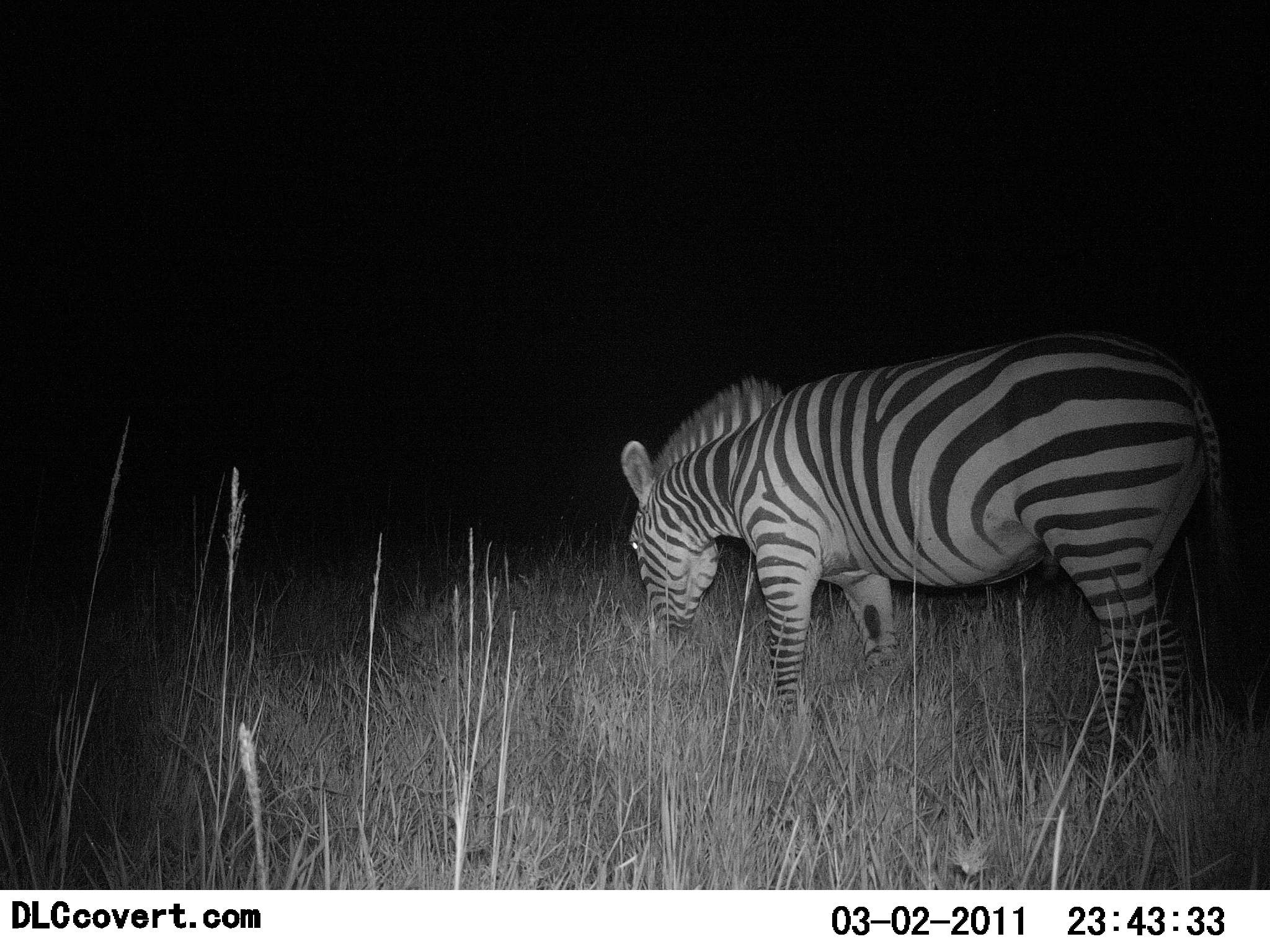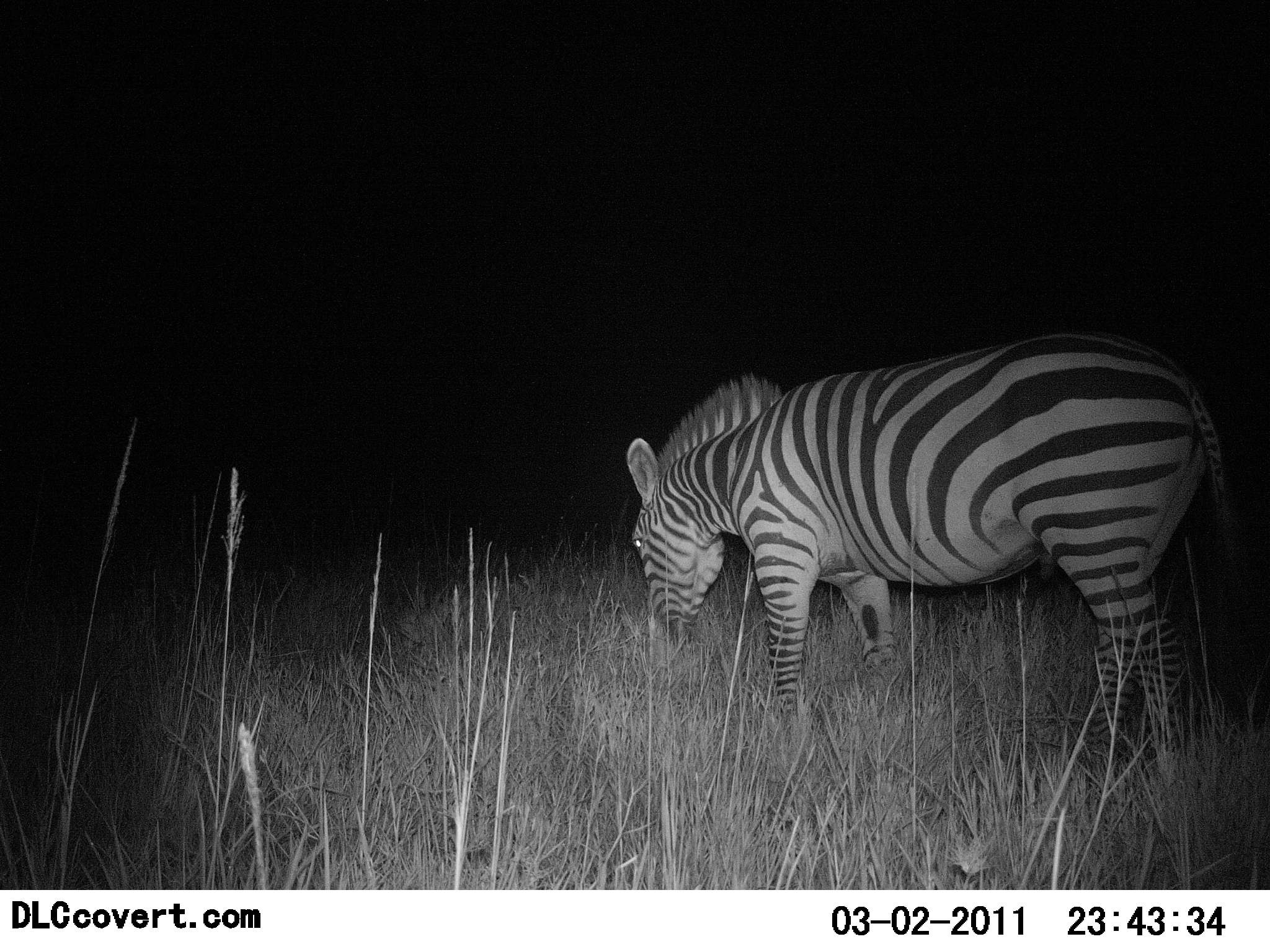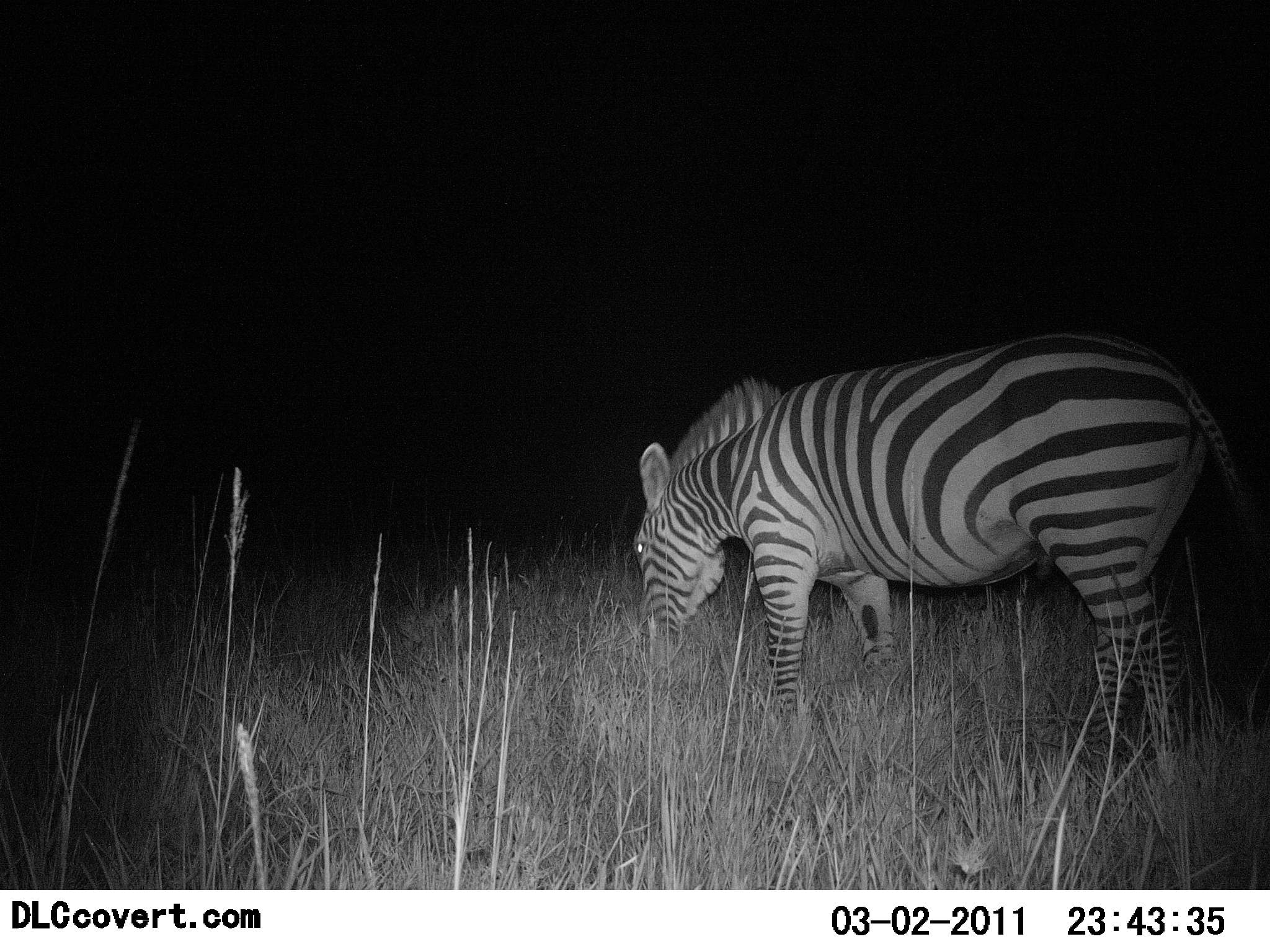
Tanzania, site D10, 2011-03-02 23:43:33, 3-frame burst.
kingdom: Animalia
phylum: Chordata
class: Mammalia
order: Perissodactyla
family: Equidae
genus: Equus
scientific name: Equus quagga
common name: plains zebra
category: zebra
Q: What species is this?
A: Zebra (plains zebra) (Equus quagga).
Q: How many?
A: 1.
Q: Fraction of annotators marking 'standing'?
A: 27%.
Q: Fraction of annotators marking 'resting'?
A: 0%.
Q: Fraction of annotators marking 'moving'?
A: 0%.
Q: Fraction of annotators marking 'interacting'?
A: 0%.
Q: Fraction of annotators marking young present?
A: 0%.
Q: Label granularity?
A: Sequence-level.